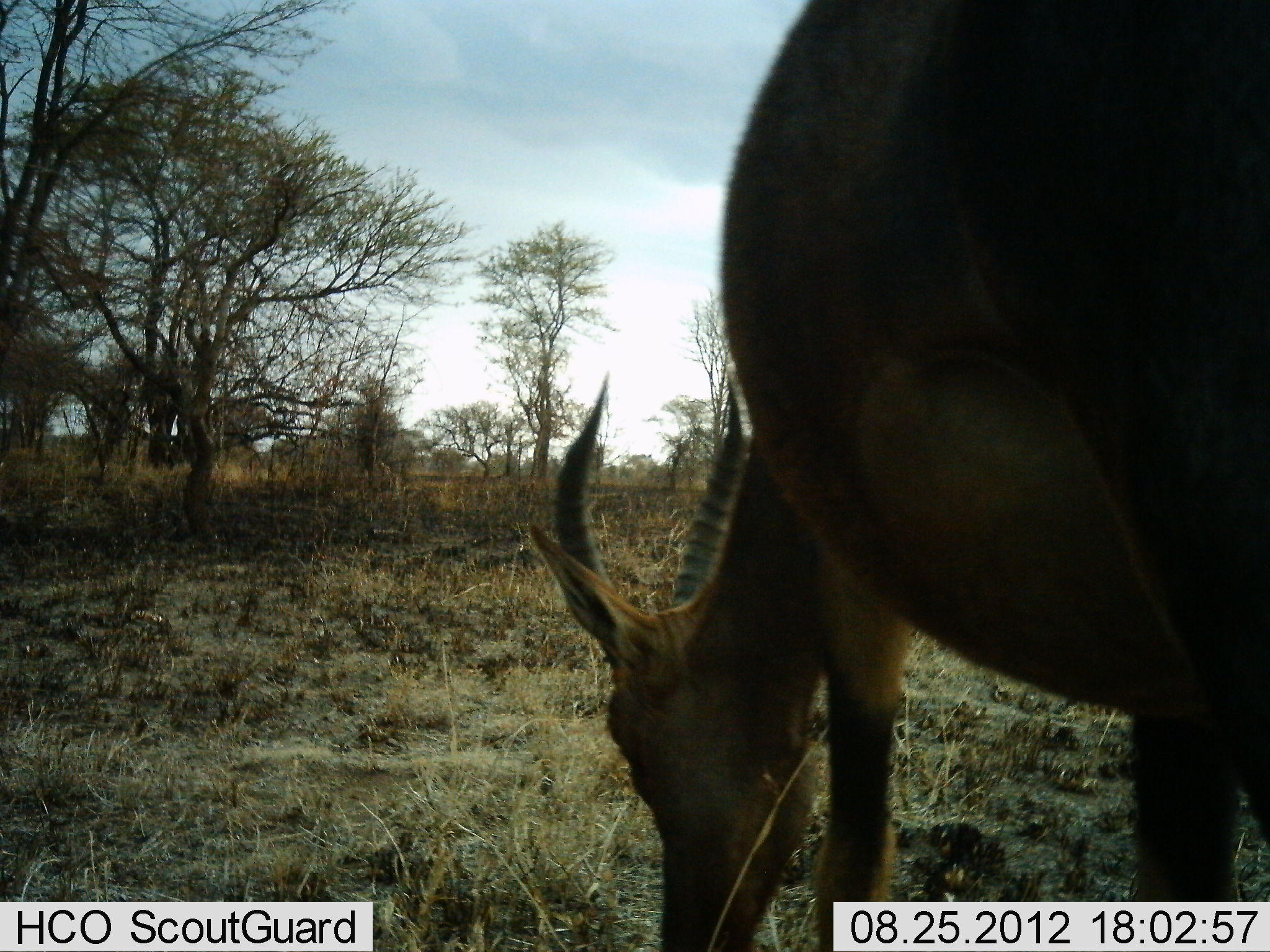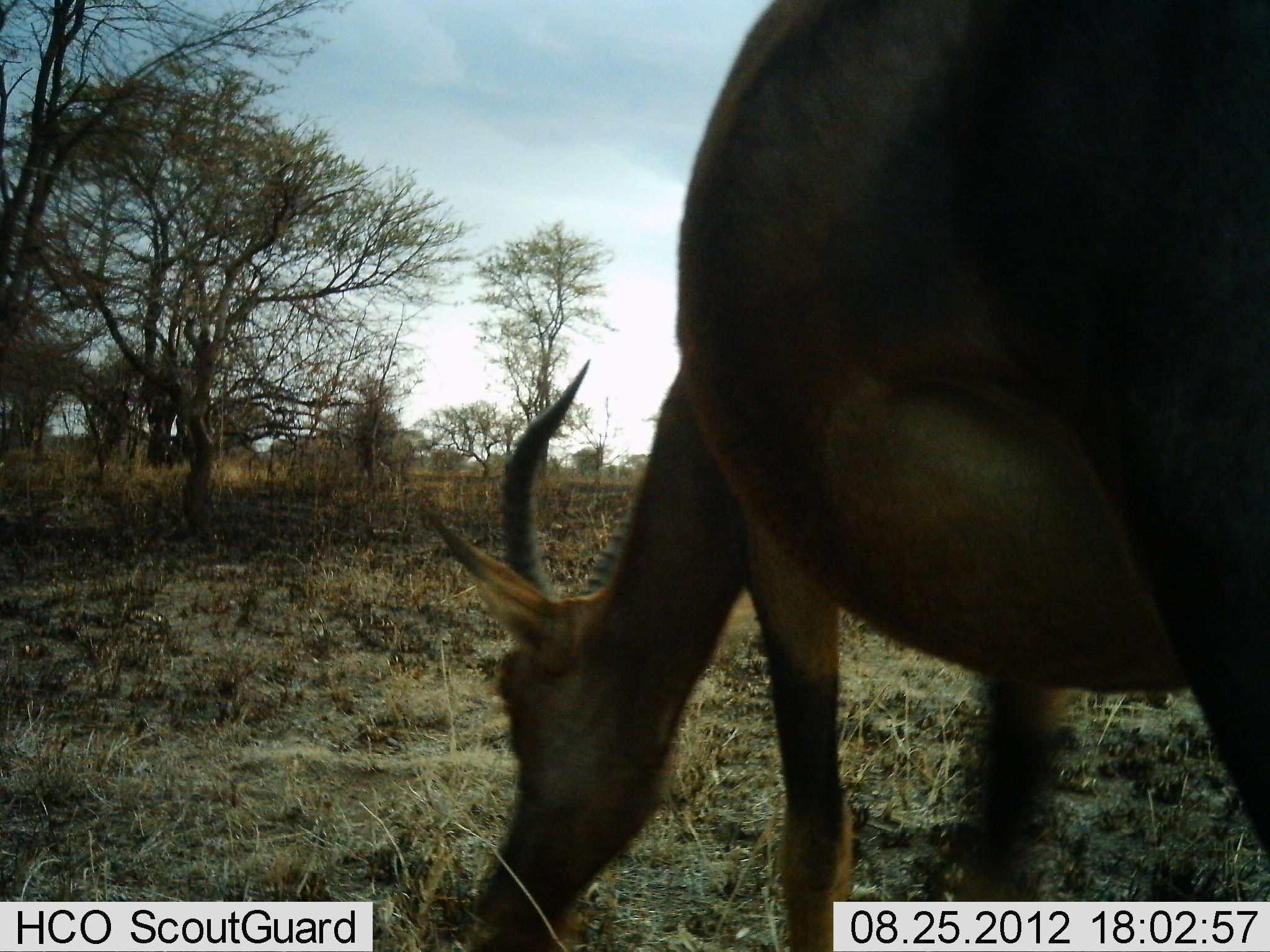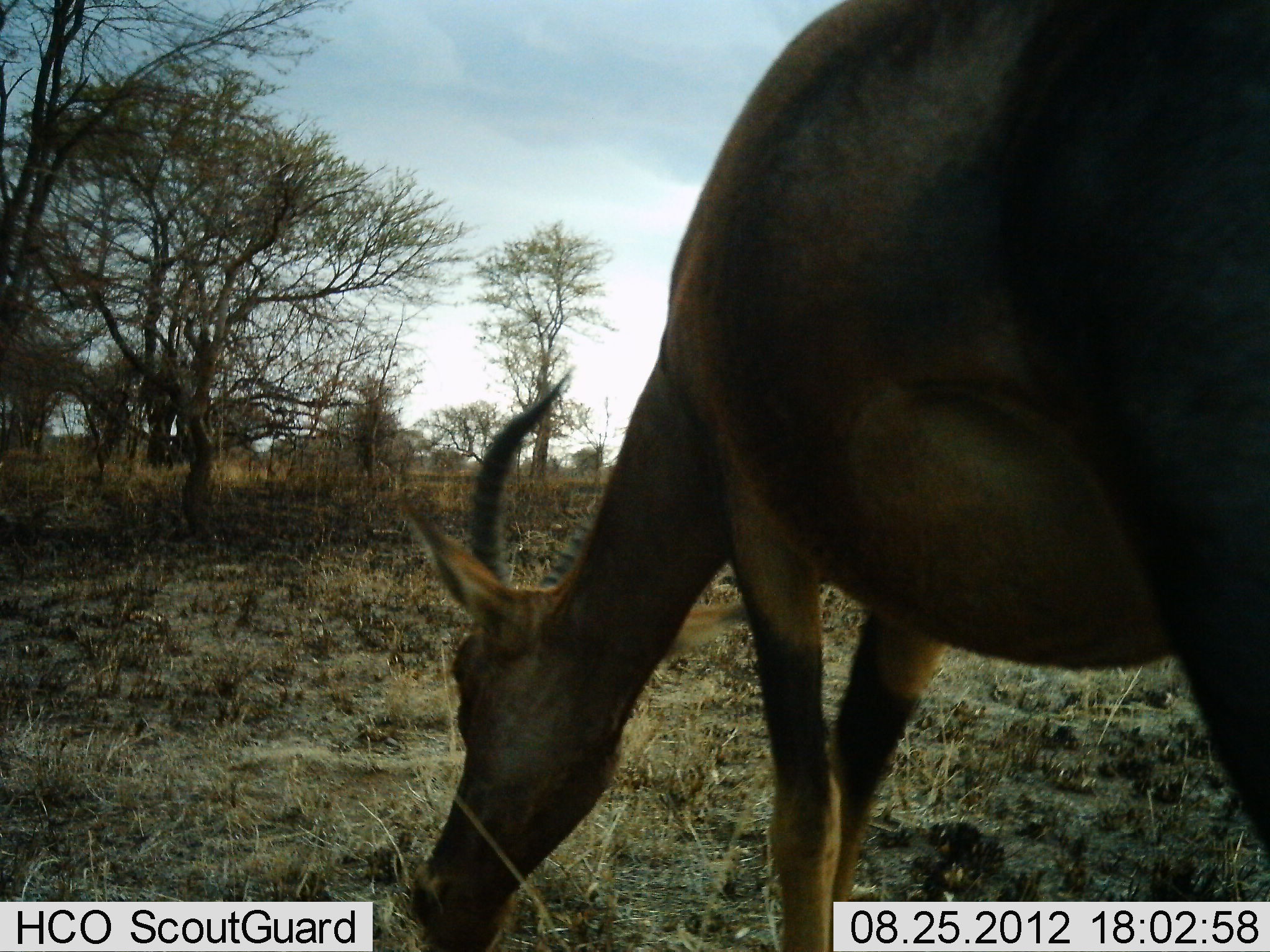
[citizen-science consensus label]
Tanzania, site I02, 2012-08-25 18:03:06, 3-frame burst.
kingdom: Animalia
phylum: Chordata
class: Mammalia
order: Artiodactyla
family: Bovidae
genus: Damaliscus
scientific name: Damaliscus lunatus jimela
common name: topi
Topi (Damaliscus lunatus jimela), count 1. Behavior (volunteer vote fractions): standing 10%, resting 0%, moving 0%, interacting 0%. Young present (vote fraction): 0%. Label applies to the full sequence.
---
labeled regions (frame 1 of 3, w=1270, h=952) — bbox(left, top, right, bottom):
animal: bbox(525, 1, 1270, 951)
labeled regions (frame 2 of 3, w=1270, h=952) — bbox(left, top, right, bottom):
animal: bbox(423, 0, 1270, 952)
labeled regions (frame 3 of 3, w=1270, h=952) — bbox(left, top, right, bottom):
animal: bbox(394, 2, 1270, 951)